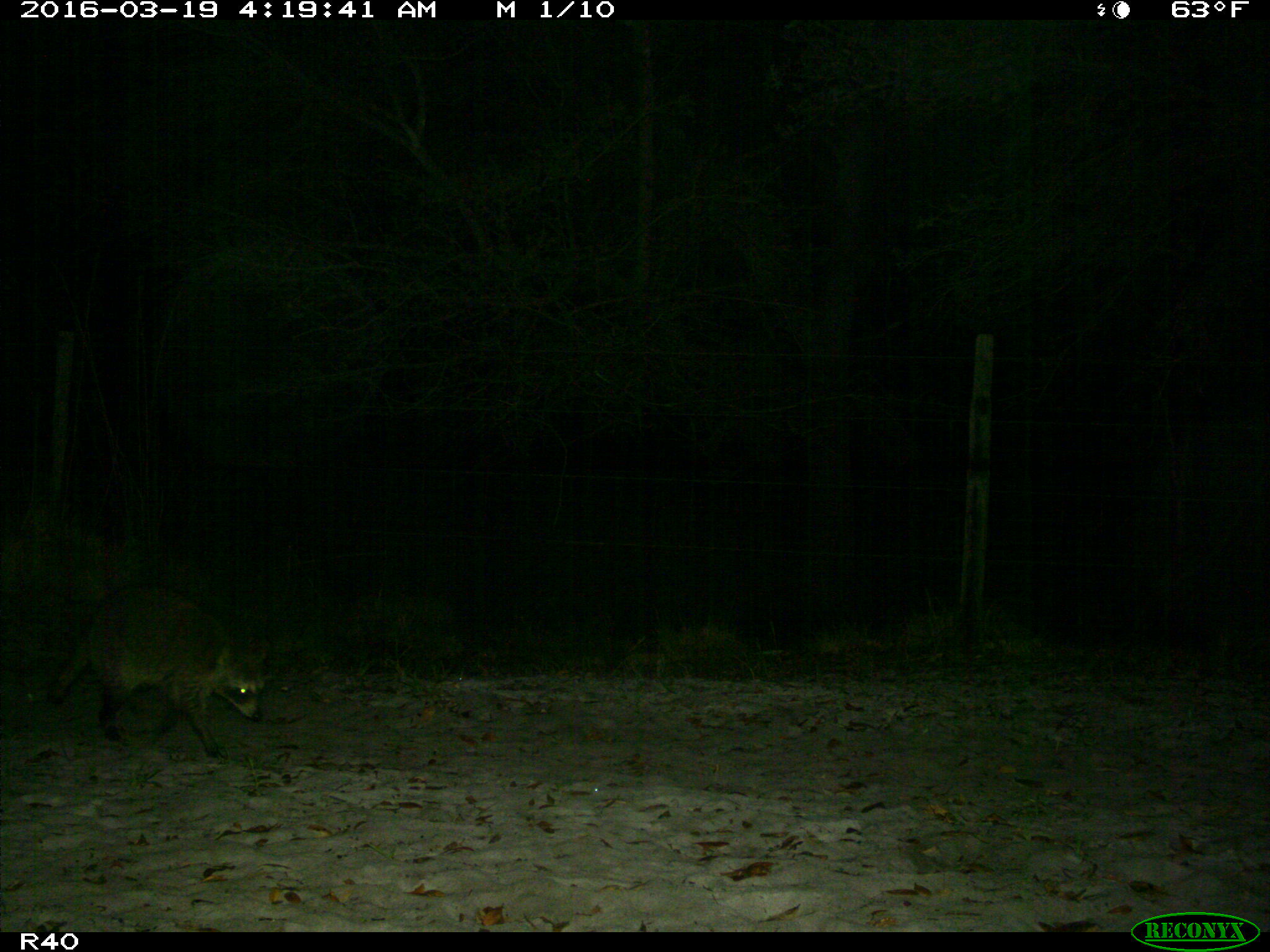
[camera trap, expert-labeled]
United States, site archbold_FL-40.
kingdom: Animalia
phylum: Chordata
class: Mammalia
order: Carnivora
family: Procyonidae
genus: Procyon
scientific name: Procyon lotor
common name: common raccoon